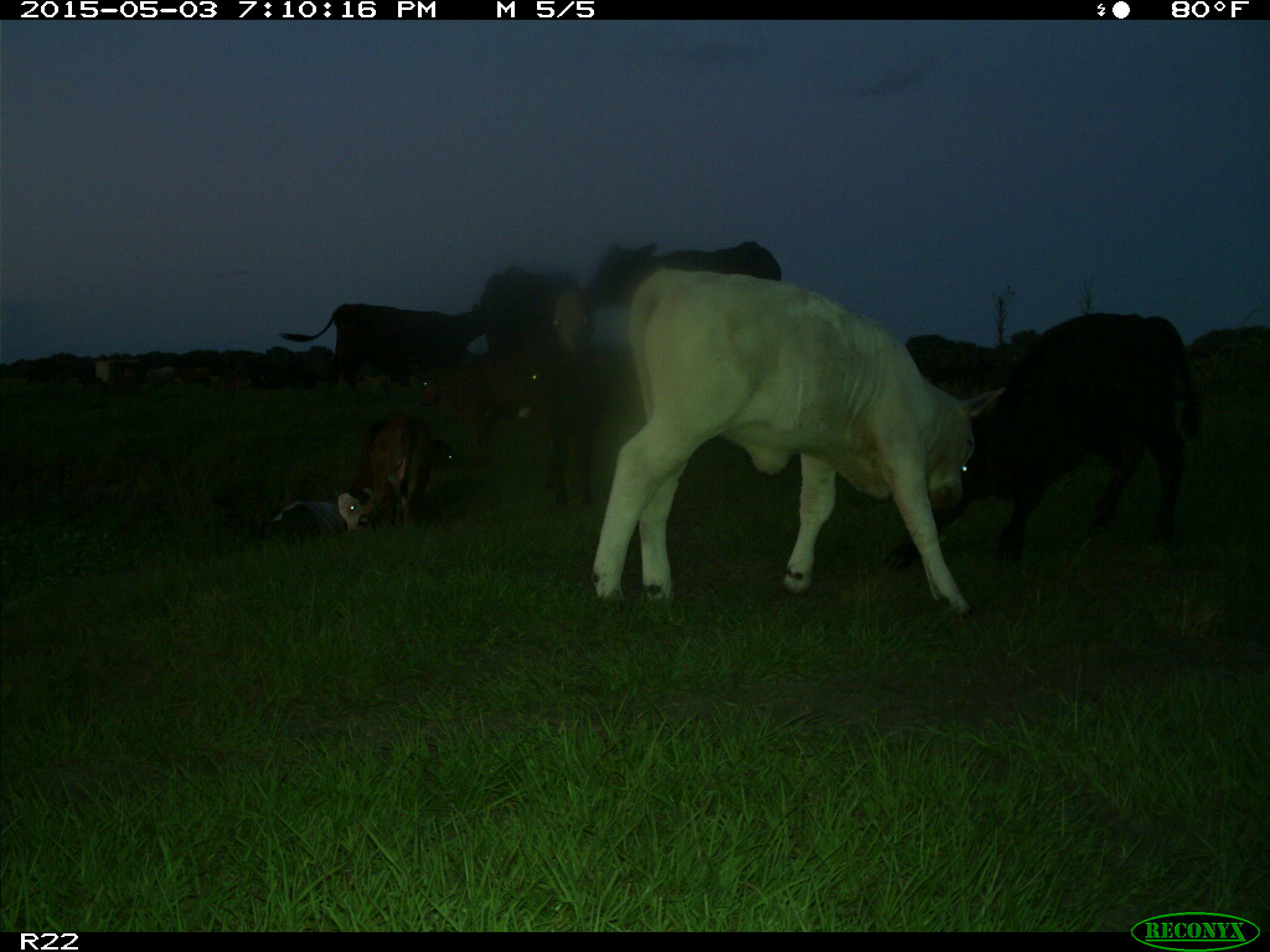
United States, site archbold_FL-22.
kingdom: Animalia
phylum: Chordata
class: Mammalia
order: Artiodactyla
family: Bovidae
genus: Bos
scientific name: Bos taurus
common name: domestic cow